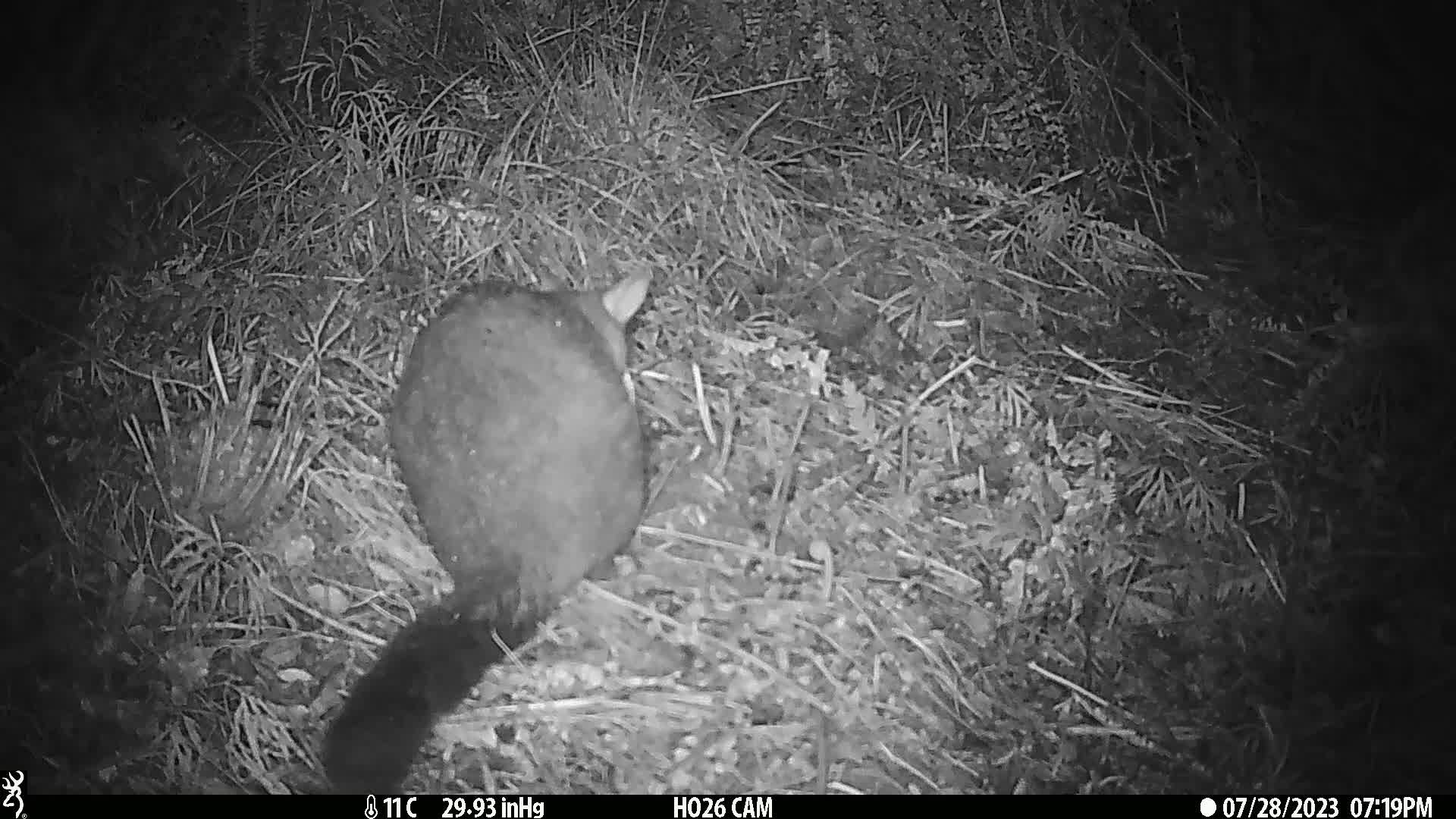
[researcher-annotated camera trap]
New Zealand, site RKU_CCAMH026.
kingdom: Animalia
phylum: Chordata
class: Mammalia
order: Diprotodontia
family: Phalangeridae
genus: Trichosurus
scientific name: Trichosurus vulpecula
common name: common brushtail possum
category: possum